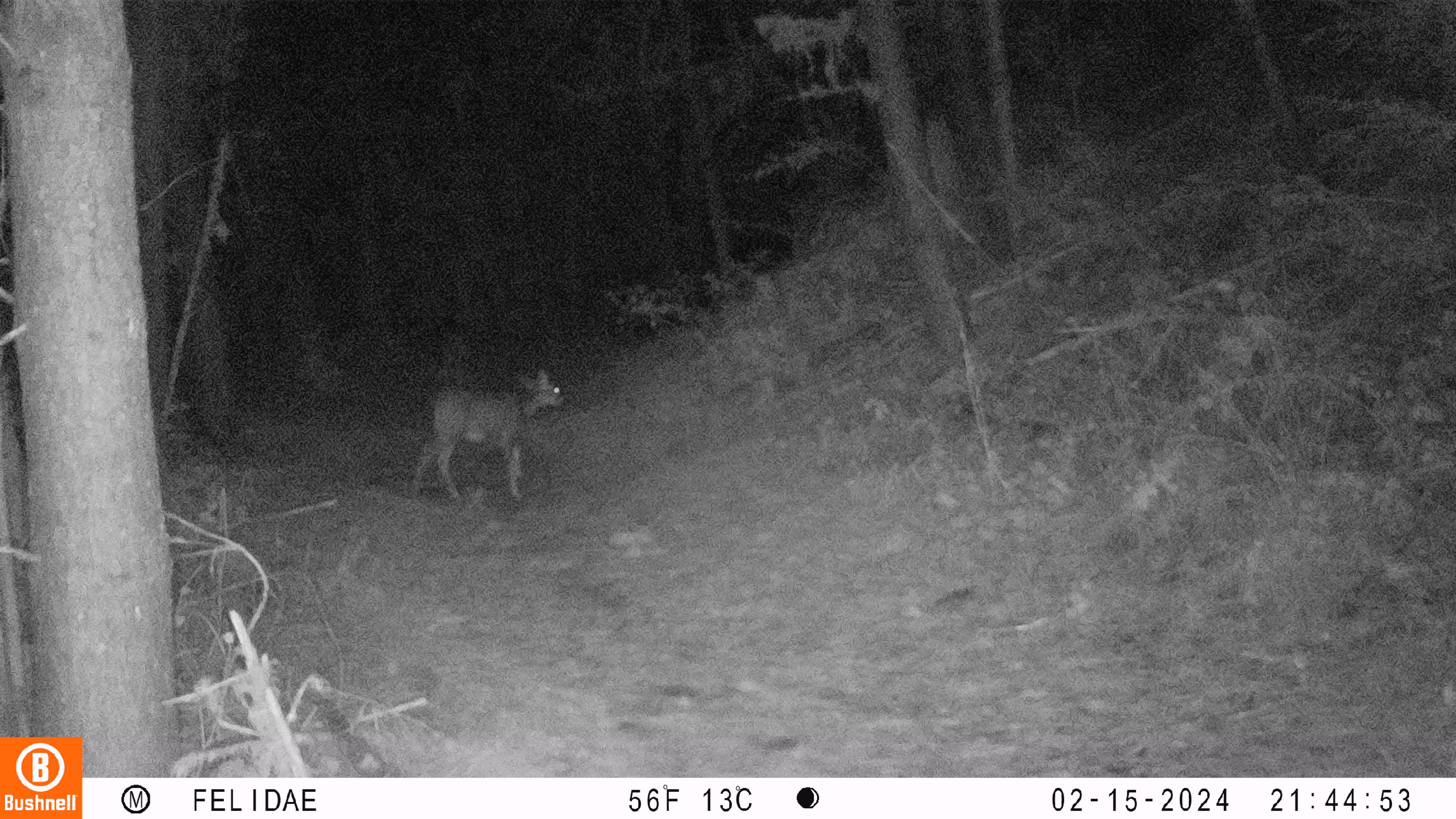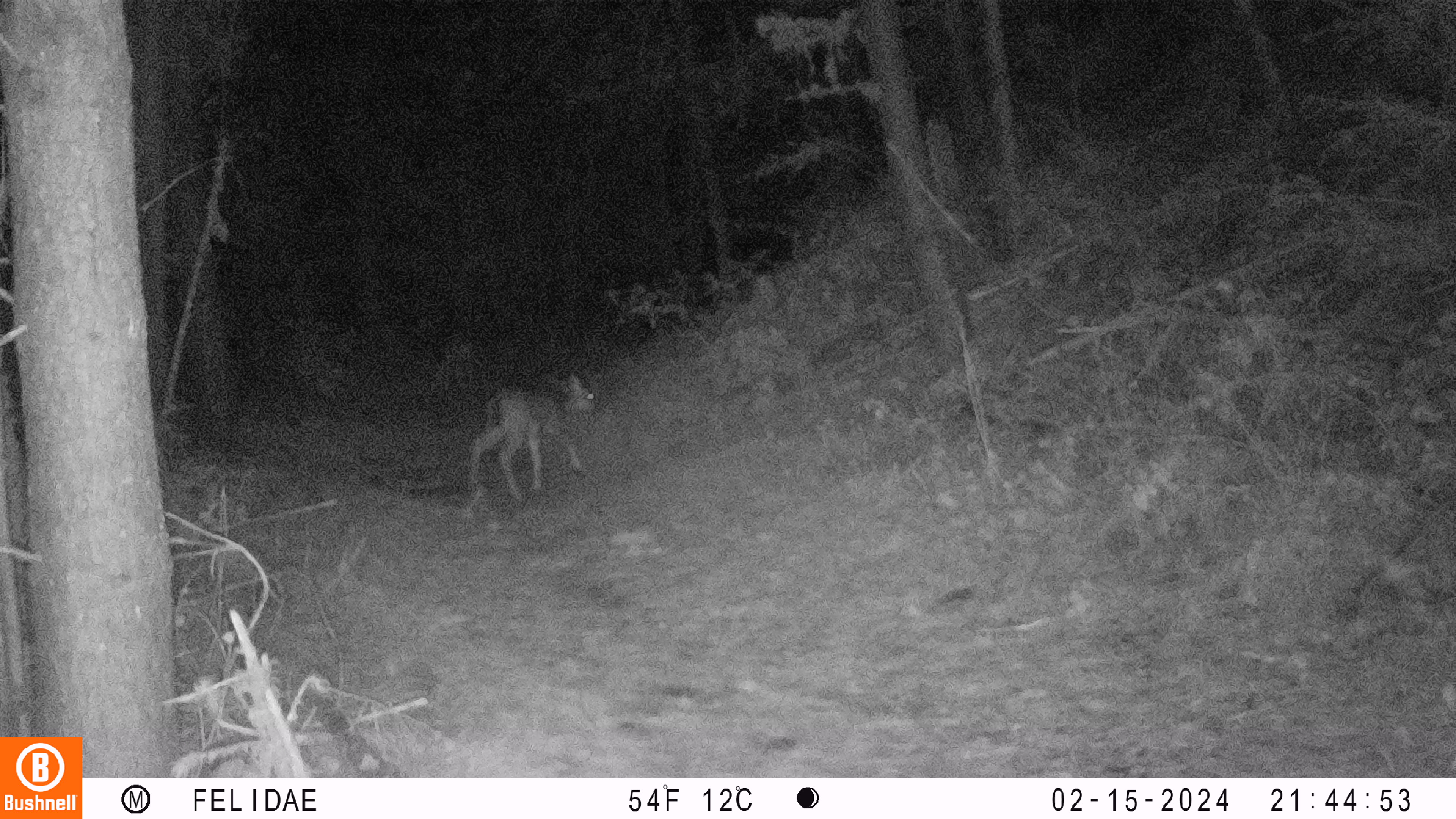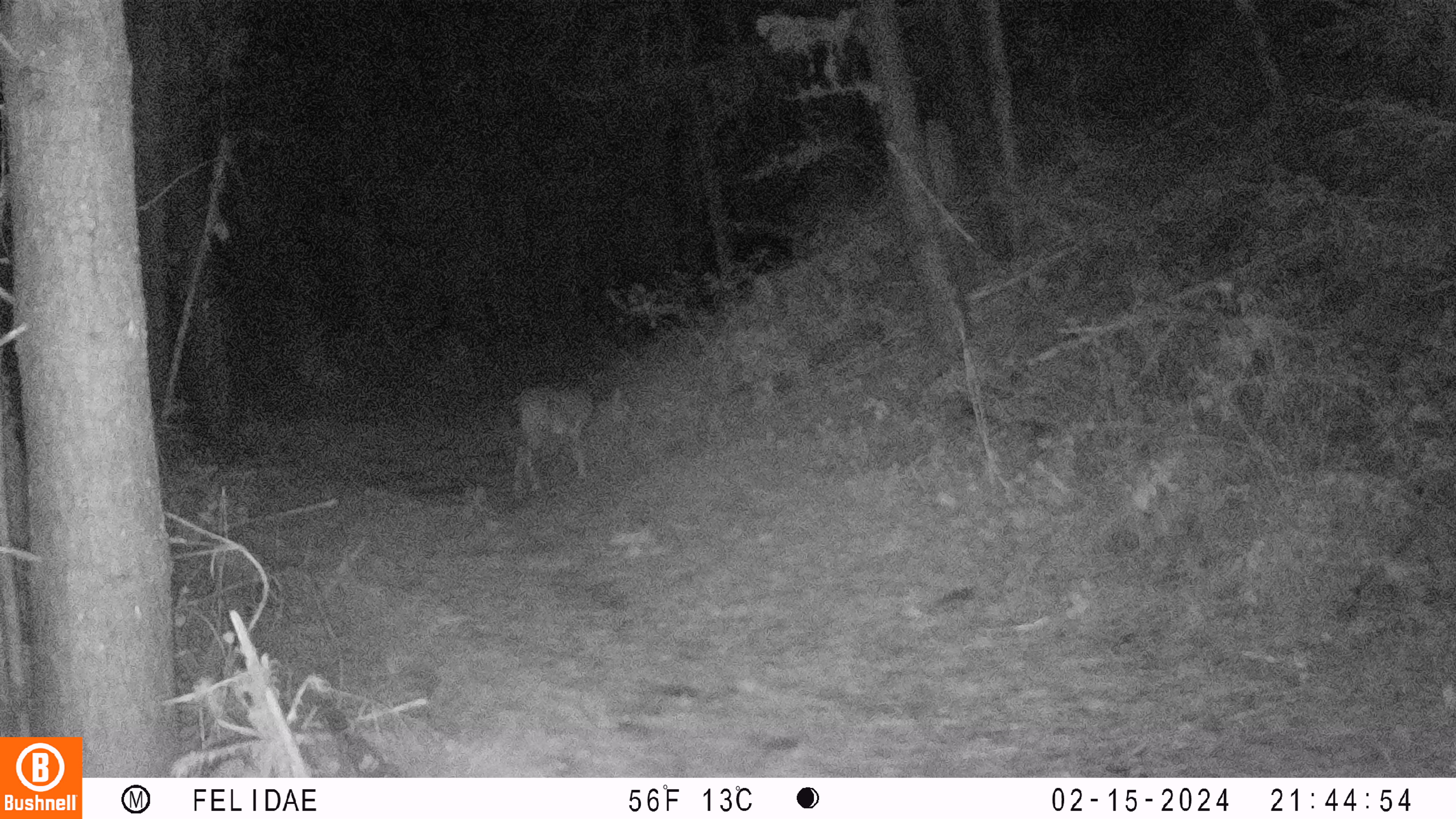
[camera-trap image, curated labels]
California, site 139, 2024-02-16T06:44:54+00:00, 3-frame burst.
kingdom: Animalia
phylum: Chordata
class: Mammalia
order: Artiodactyla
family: Cervidae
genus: Odocoileus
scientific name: Odocoileus hemionus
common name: mule deer